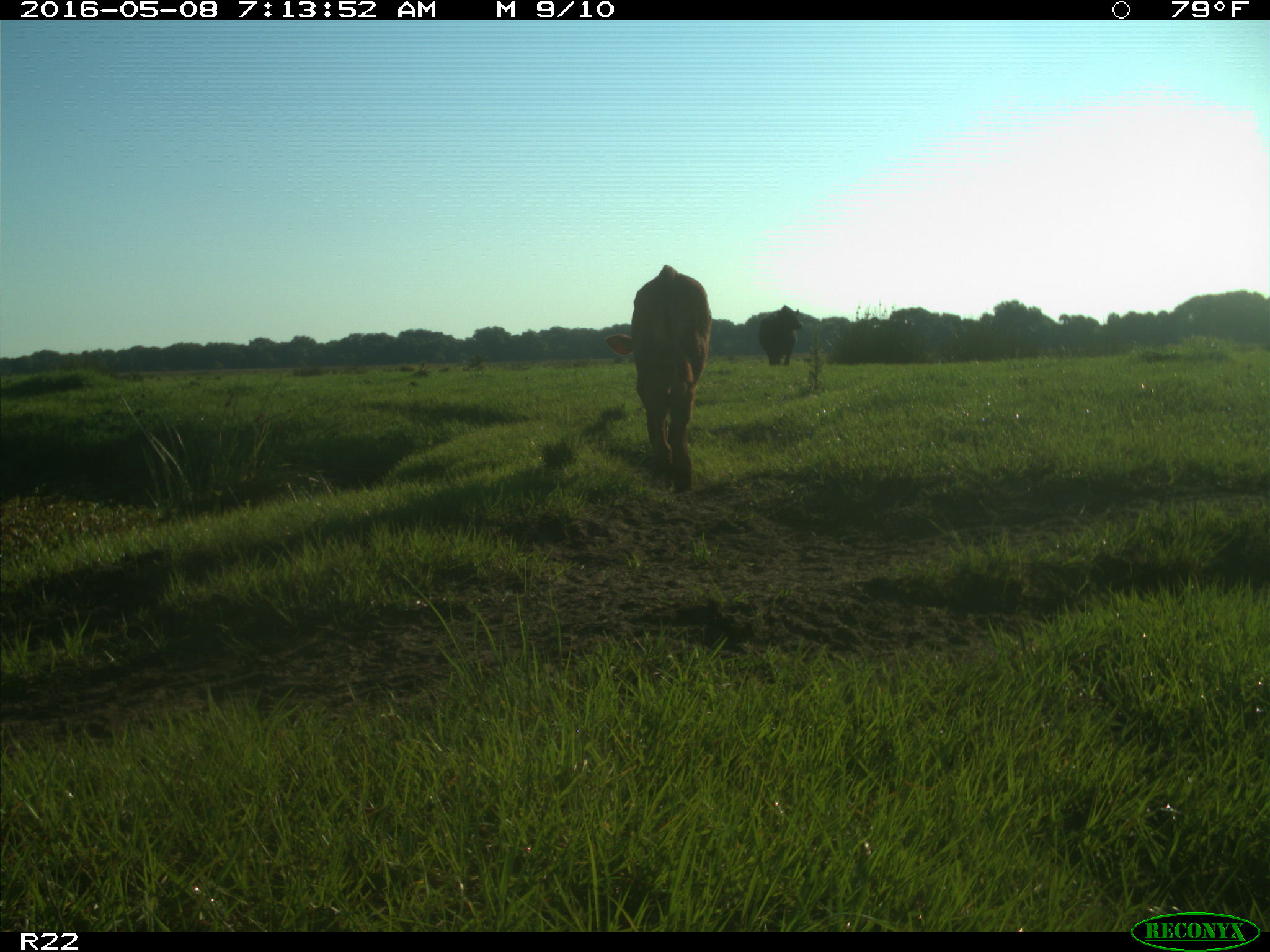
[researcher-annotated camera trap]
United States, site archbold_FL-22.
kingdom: Animalia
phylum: Chordata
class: Mammalia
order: Artiodactyla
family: Bovidae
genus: Bos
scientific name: Bos taurus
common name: domestic cow